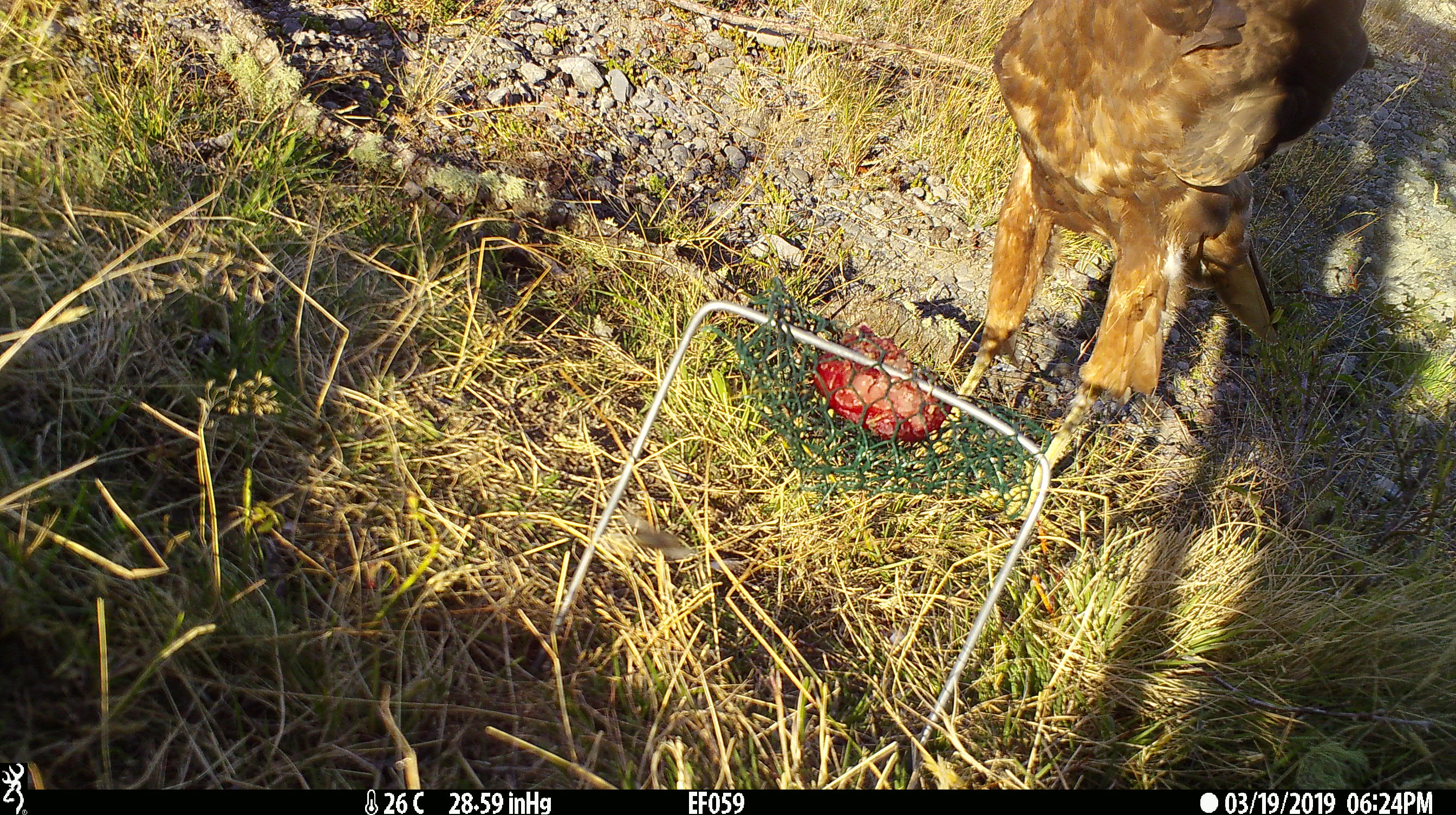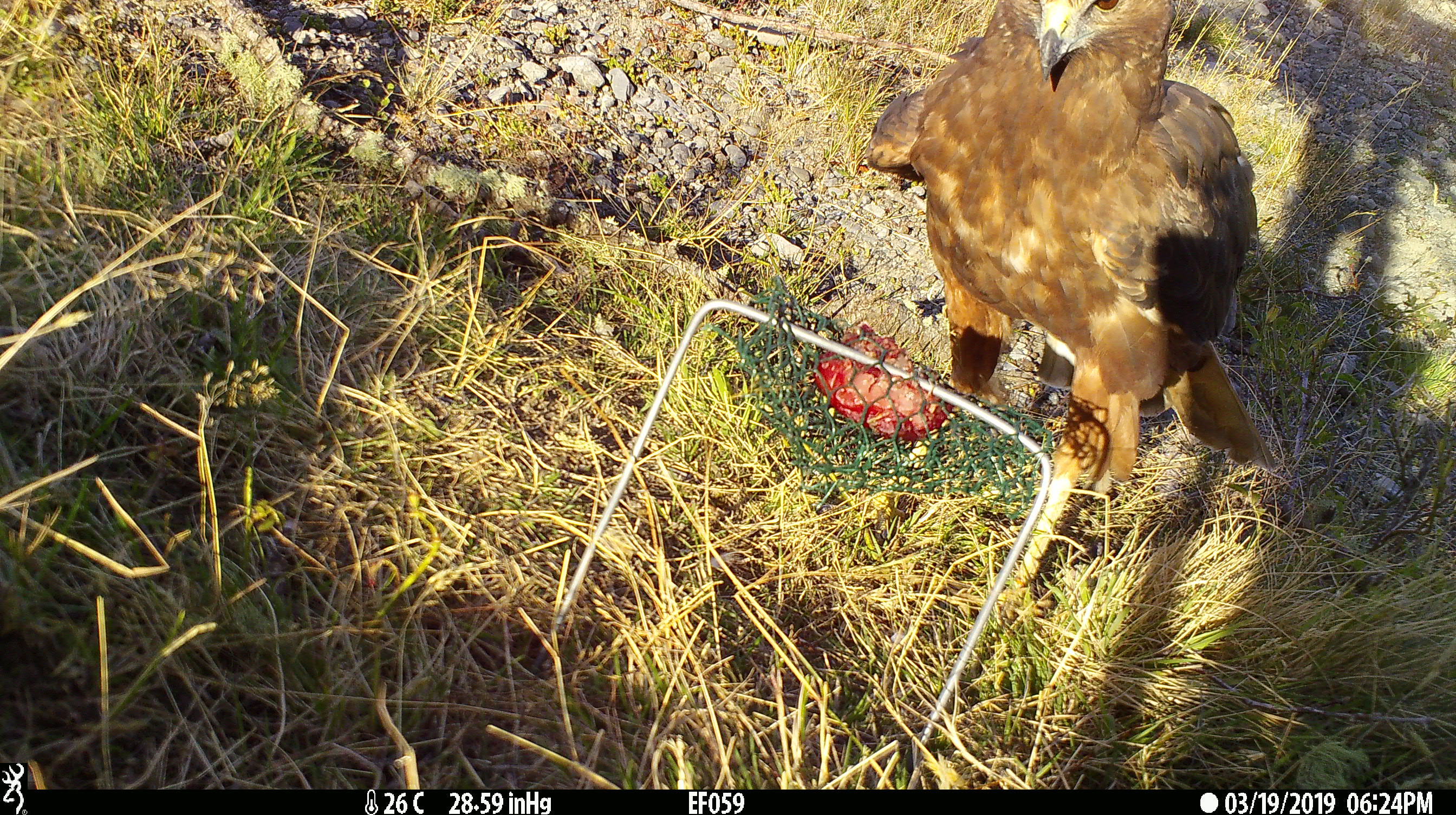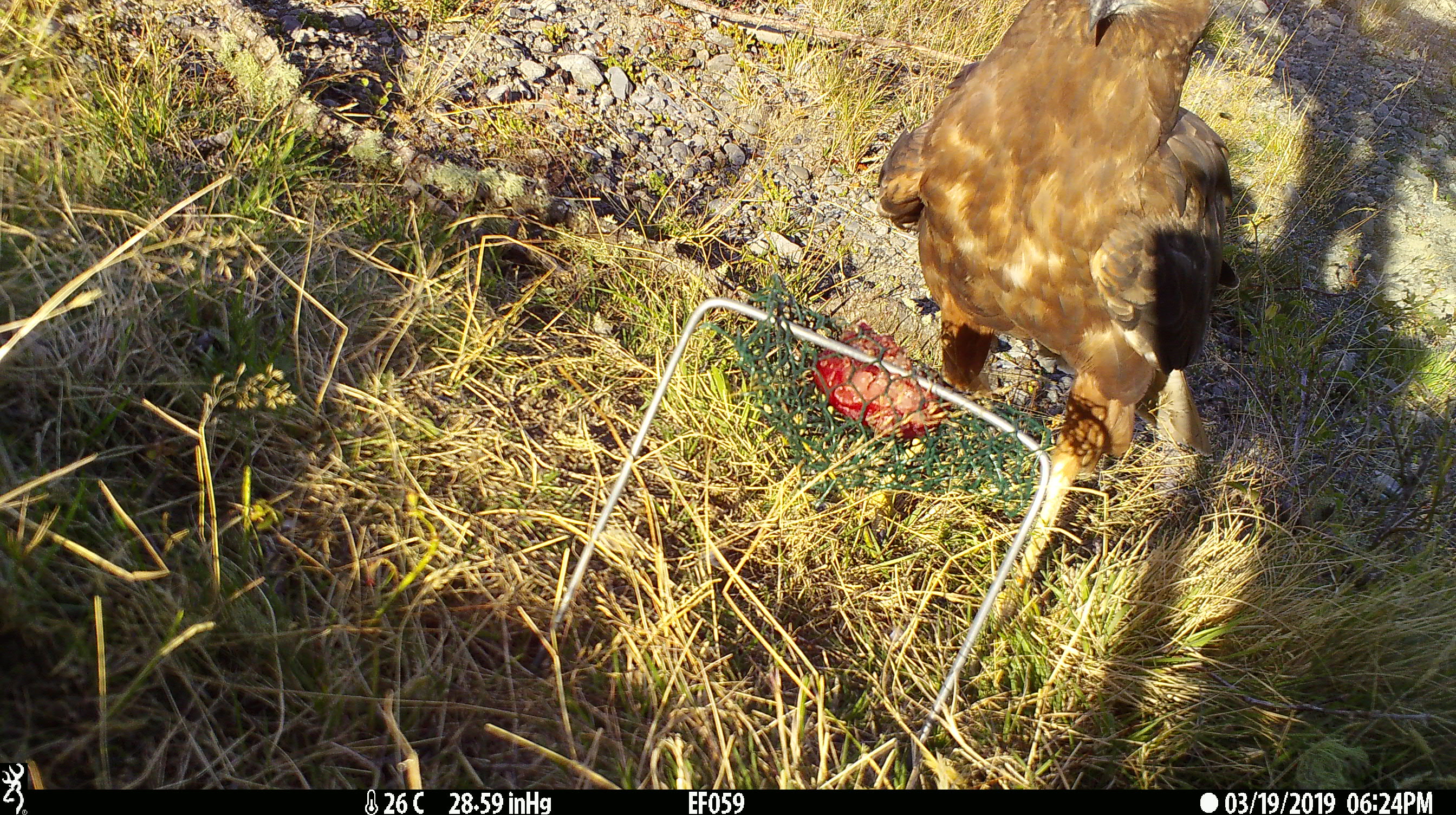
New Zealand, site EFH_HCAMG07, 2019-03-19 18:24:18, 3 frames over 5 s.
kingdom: Animalia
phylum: Chordata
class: Aves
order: Accipitriformes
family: Accipitridae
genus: Circus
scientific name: Circus approximans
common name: swamp harrier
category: harrier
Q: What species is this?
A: Harrier (swamp harrier) (Circus approximans).